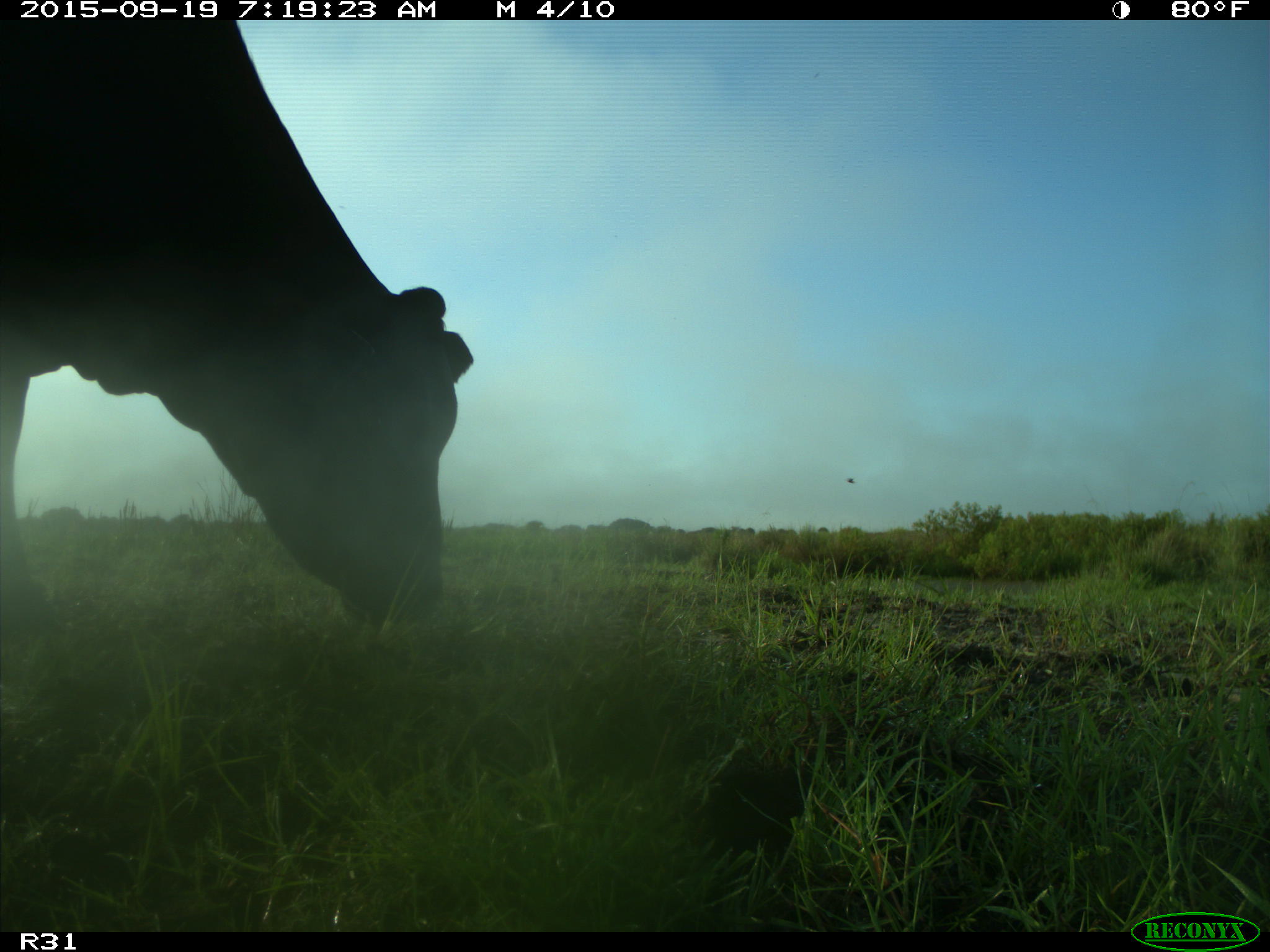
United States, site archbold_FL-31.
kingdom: Animalia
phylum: Chordata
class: Mammalia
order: Artiodactyla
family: Bovidae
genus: Bos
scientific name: Bos taurus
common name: domestic cow